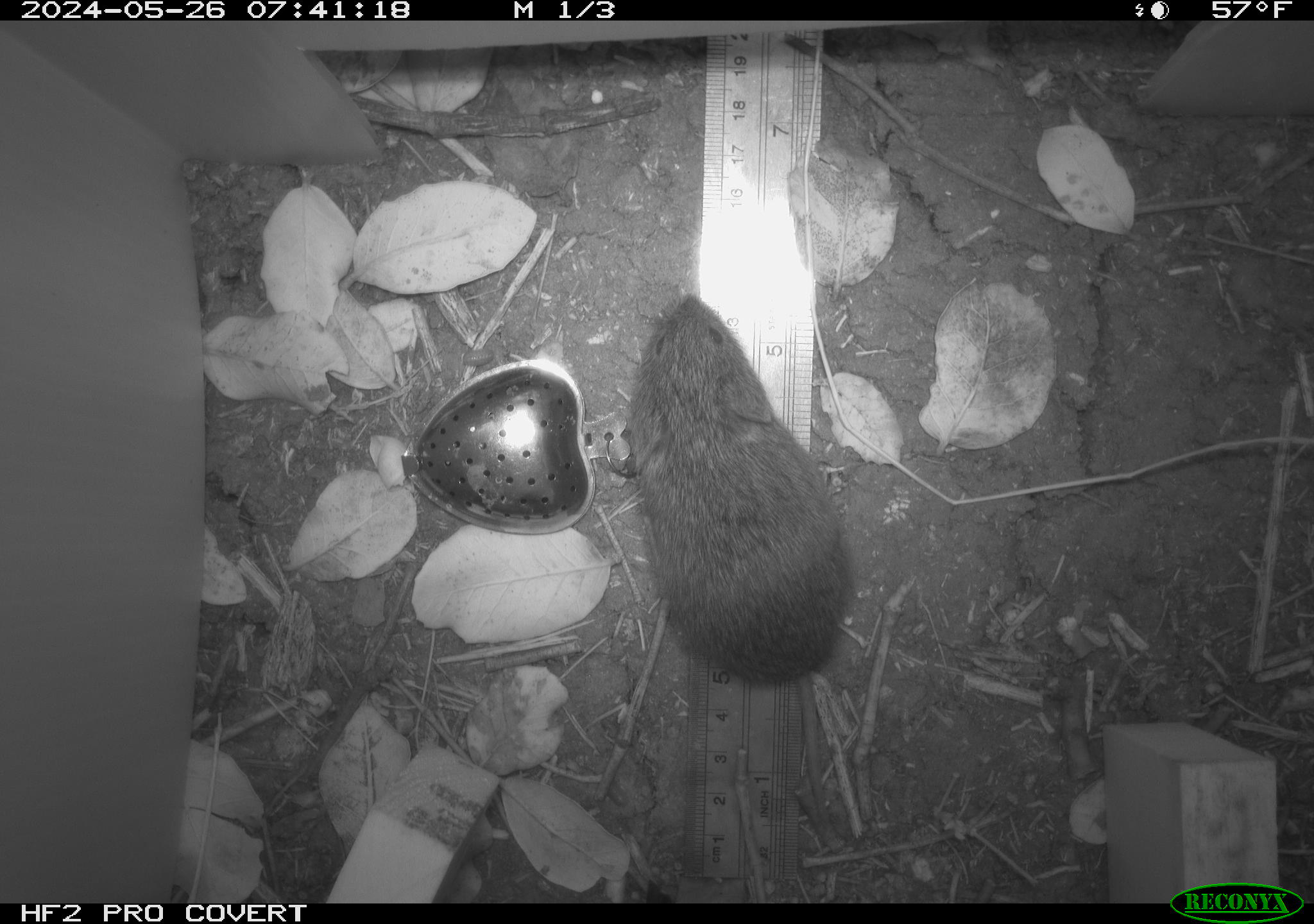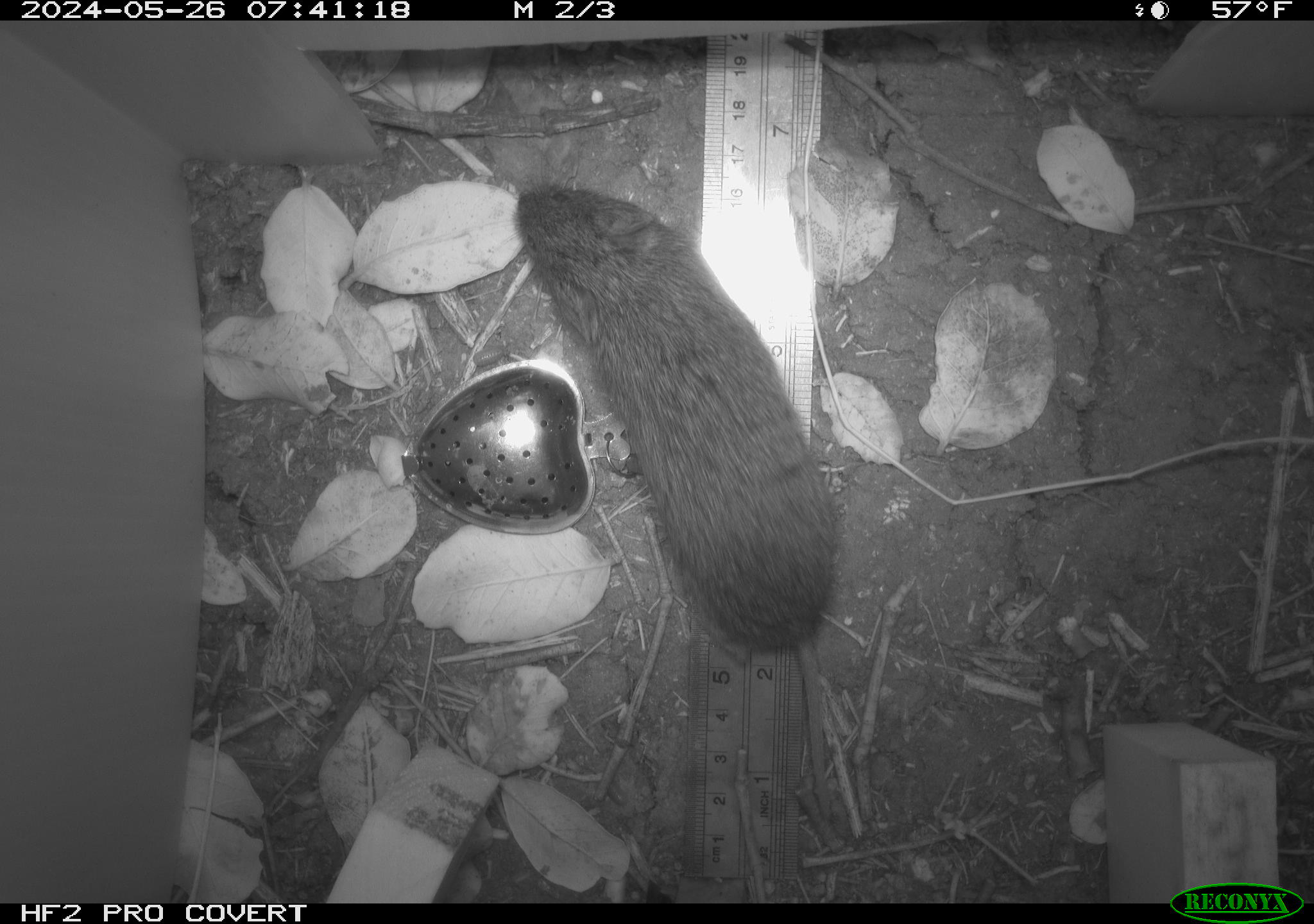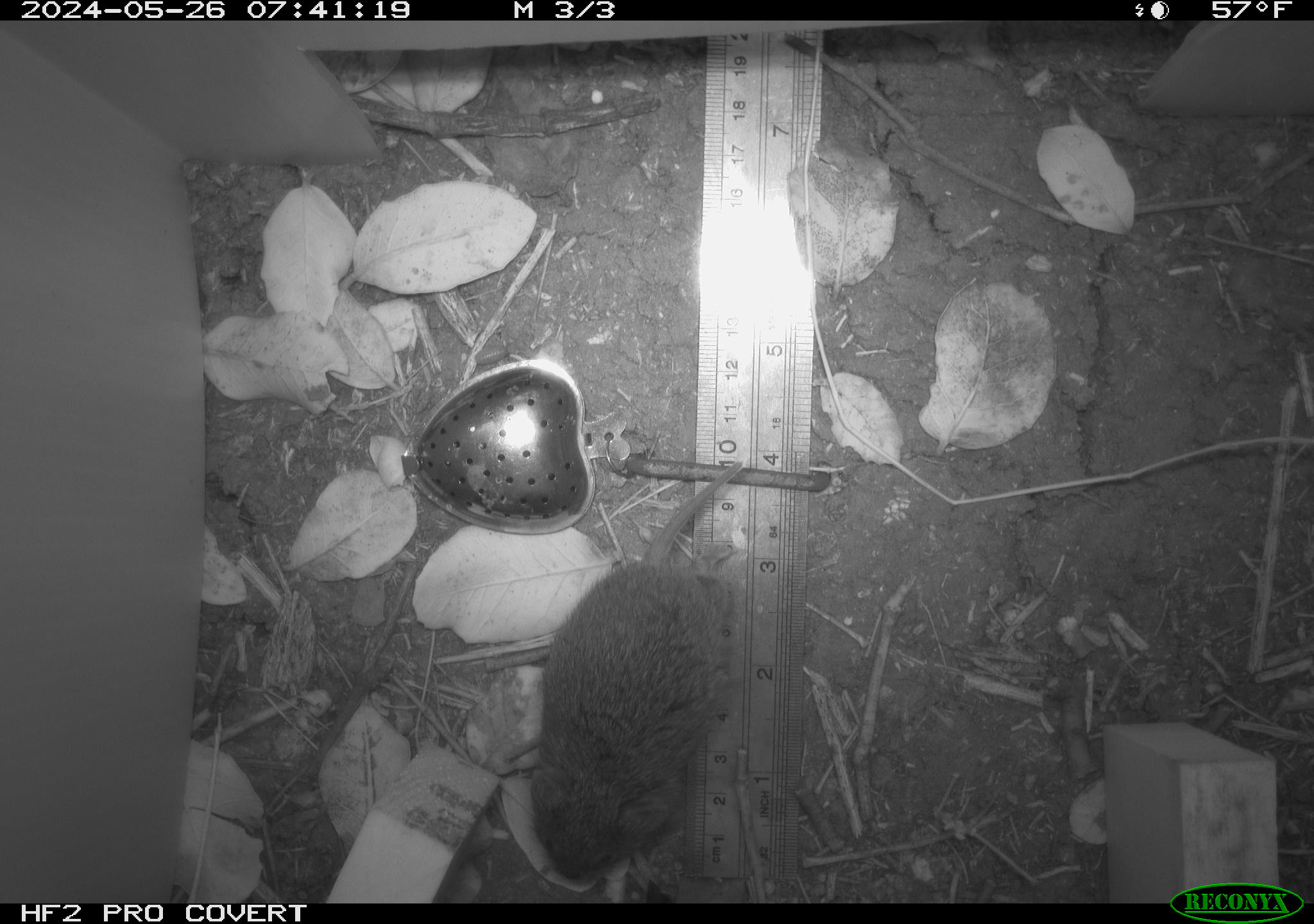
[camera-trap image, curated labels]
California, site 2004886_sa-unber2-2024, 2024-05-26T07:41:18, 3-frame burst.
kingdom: Animalia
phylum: Chordata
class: Mammalia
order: Rodentia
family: Cricetidae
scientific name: Arvicolinae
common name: voles, lemmings, and muskrats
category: arvicolinae subfamily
Arvicolinae subfamily (voles, lemmings, and muskrats) (Arvicolinae).